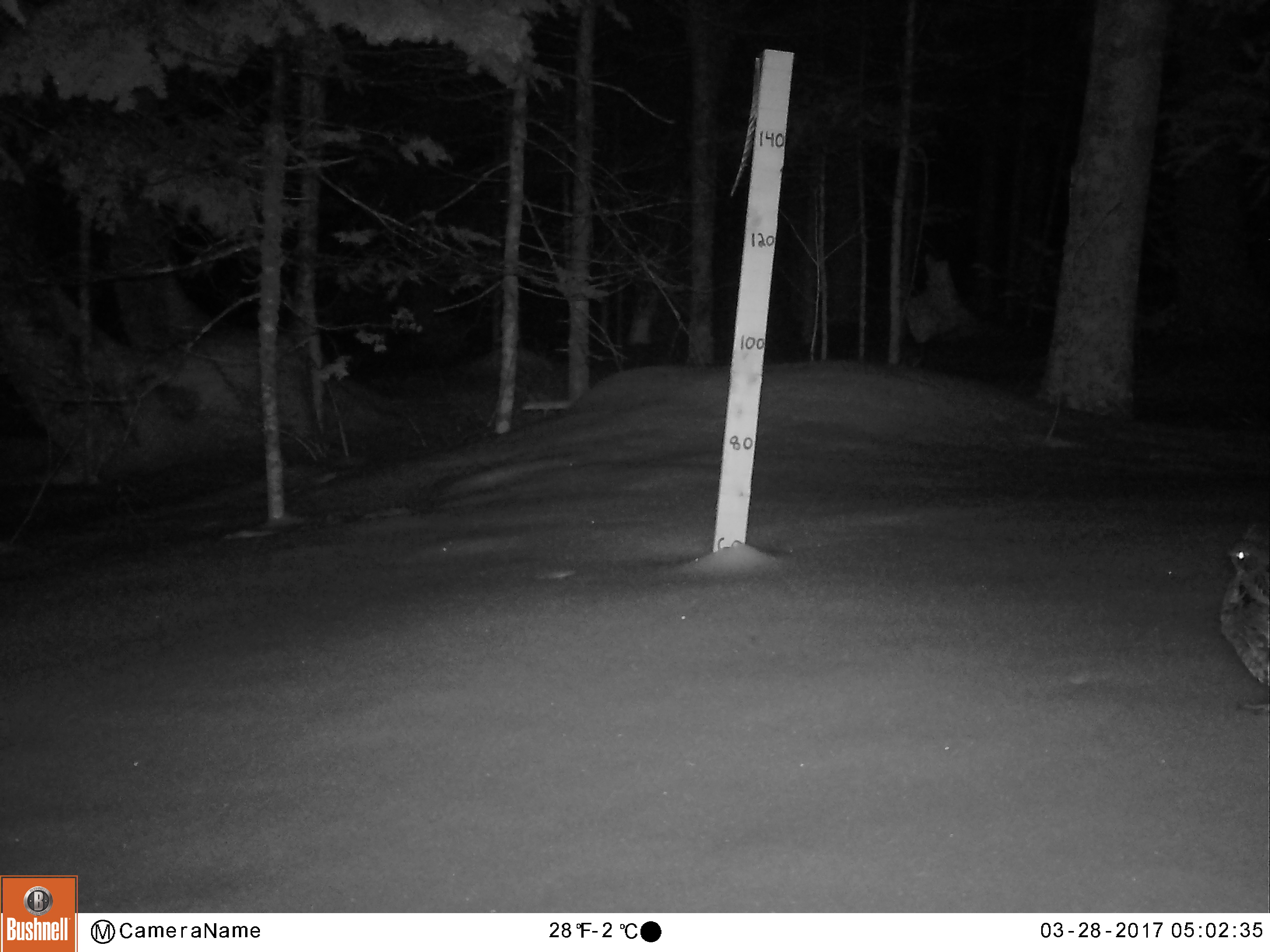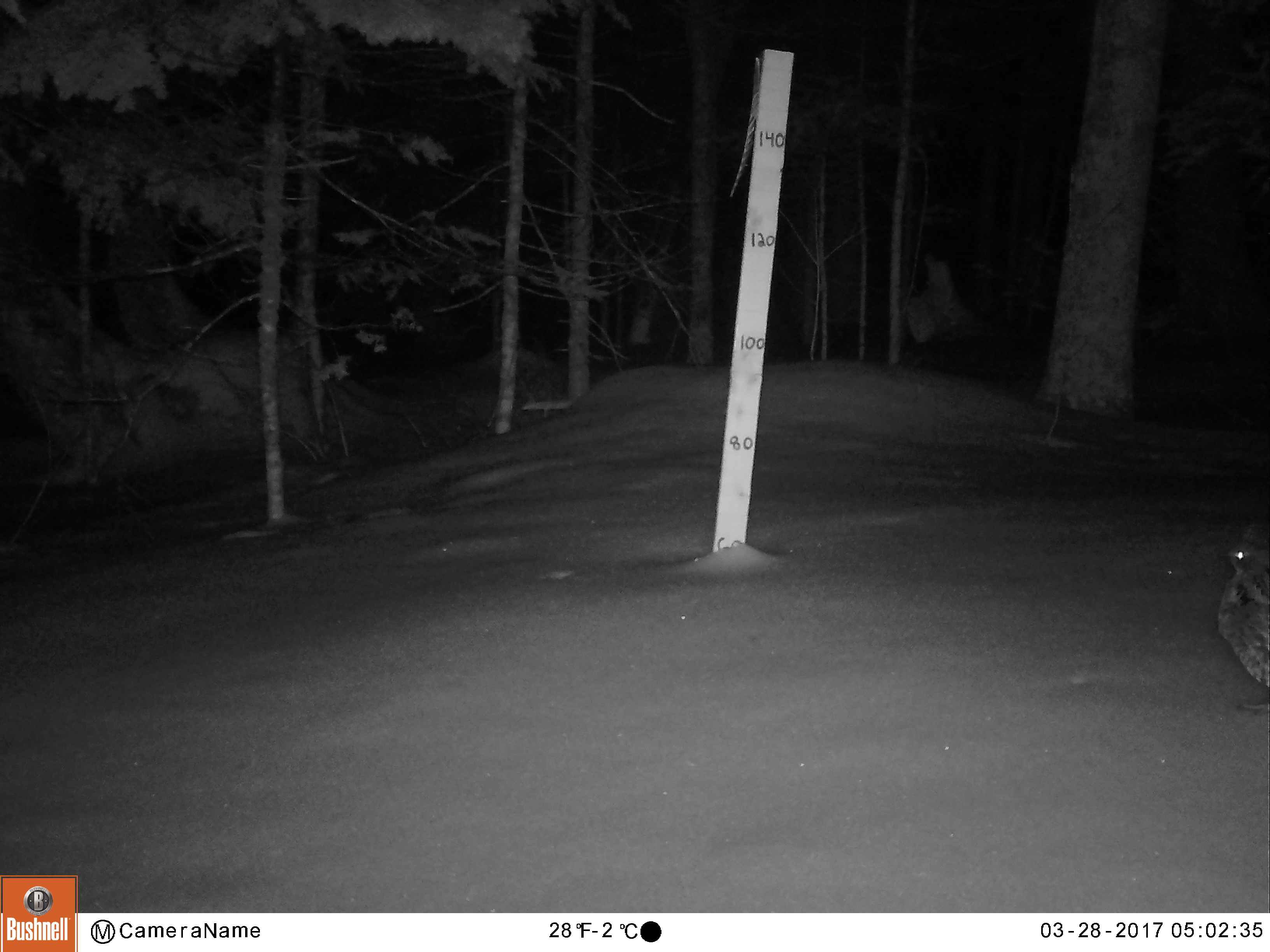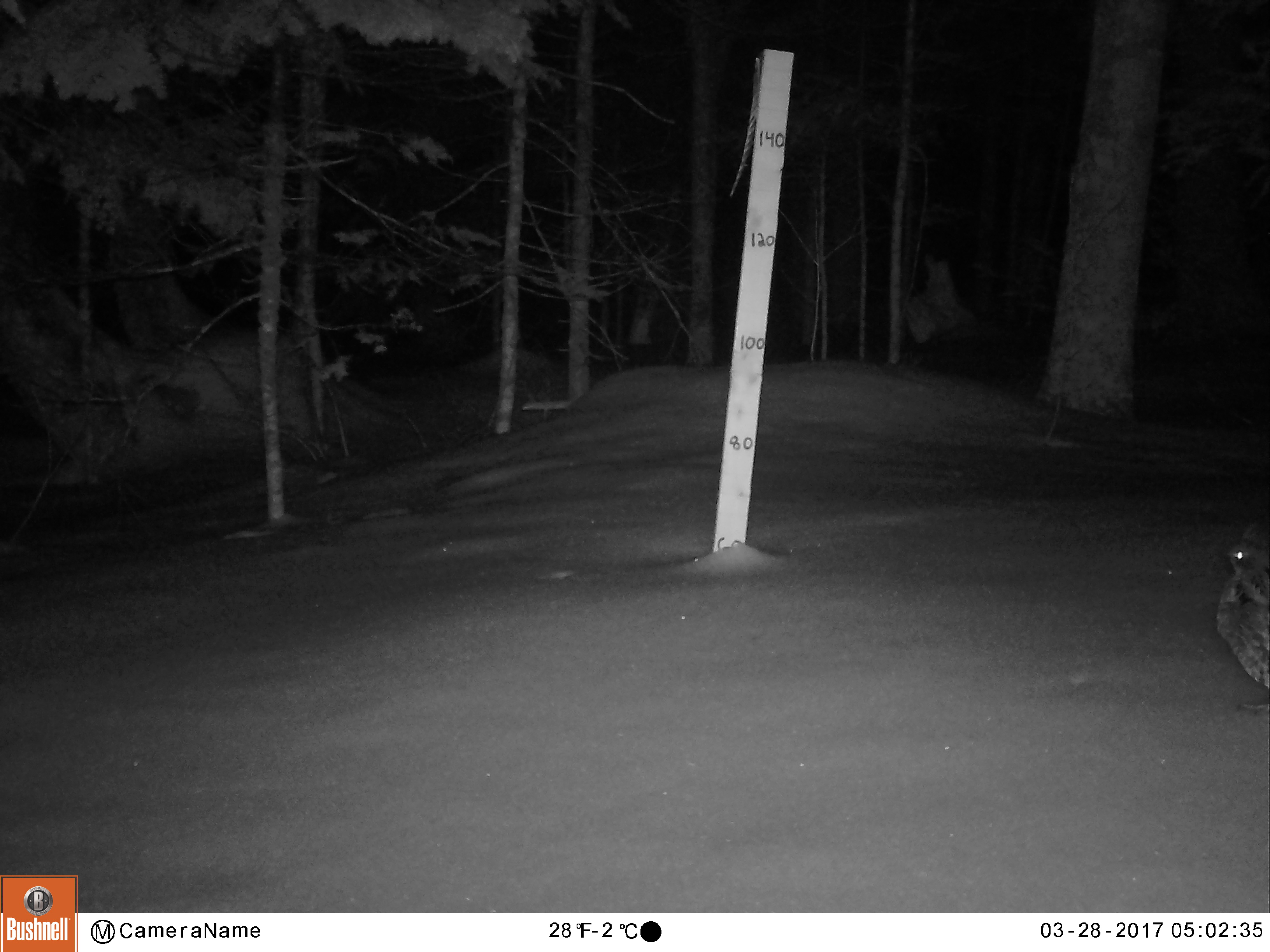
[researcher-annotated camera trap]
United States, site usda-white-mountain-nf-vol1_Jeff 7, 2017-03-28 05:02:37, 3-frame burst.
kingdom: Animalia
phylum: Chordata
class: Aves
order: Galliformes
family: Phasianidae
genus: Bonasa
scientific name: Bonasa umbellus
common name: ruffed grouse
Ruffed grouse (Bonasa umbellus).